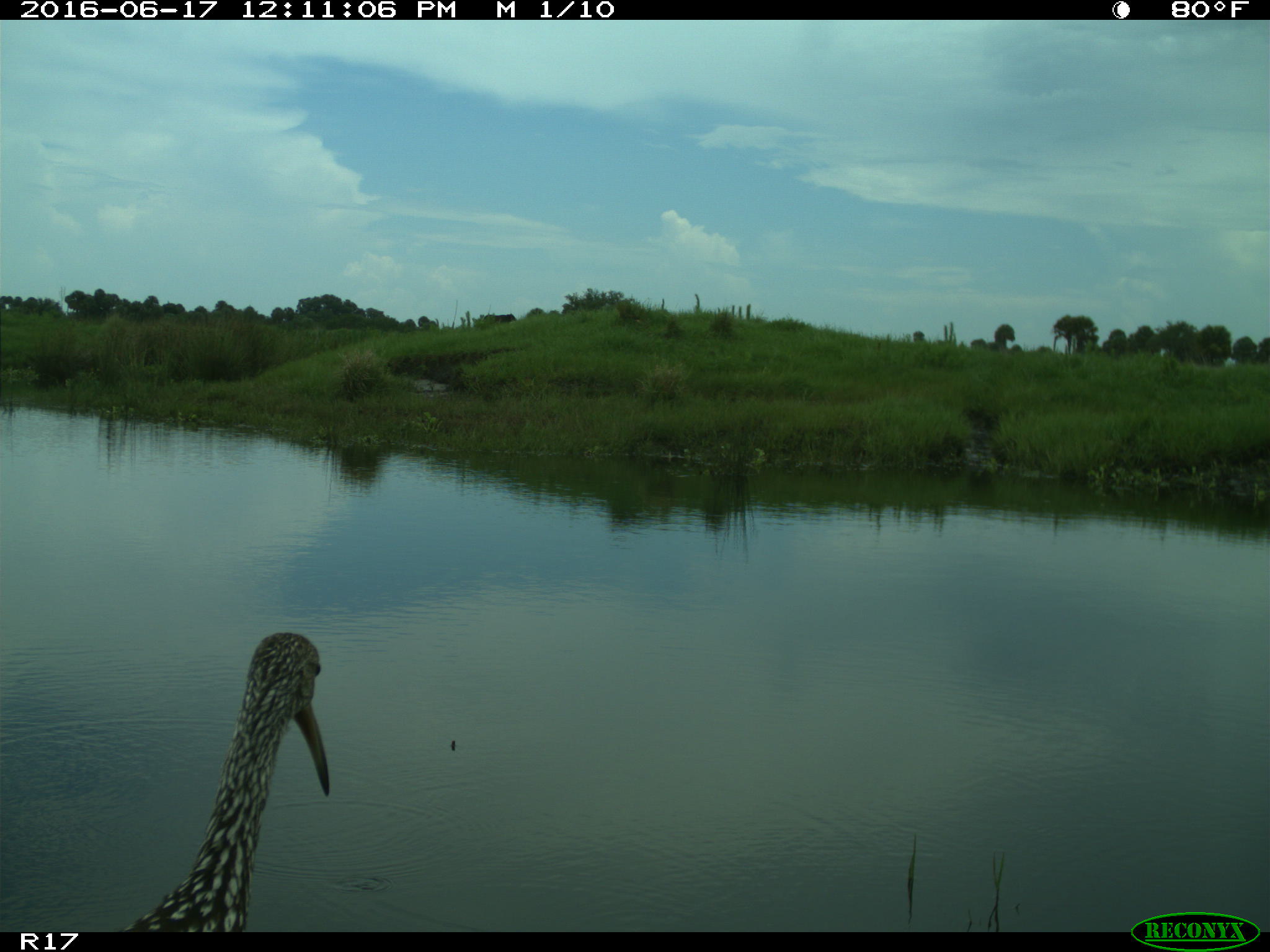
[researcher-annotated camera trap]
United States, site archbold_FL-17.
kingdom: Animalia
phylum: Chordata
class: Aves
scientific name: Aves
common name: birds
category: unidentified bird